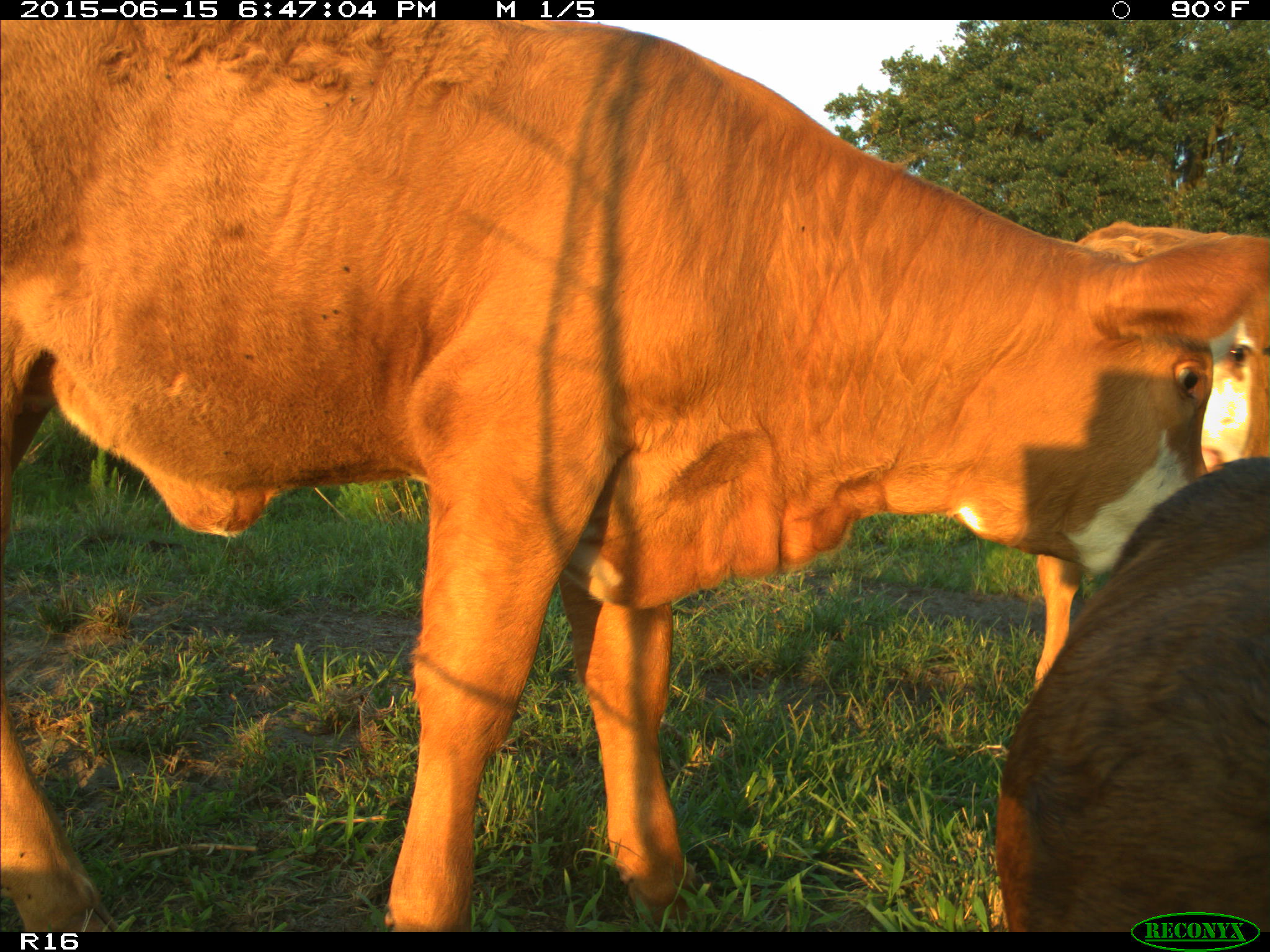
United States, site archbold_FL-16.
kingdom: Animalia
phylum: Chordata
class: Mammalia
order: Artiodactyla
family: Bovidae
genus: Bos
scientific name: Bos taurus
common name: domestic cow